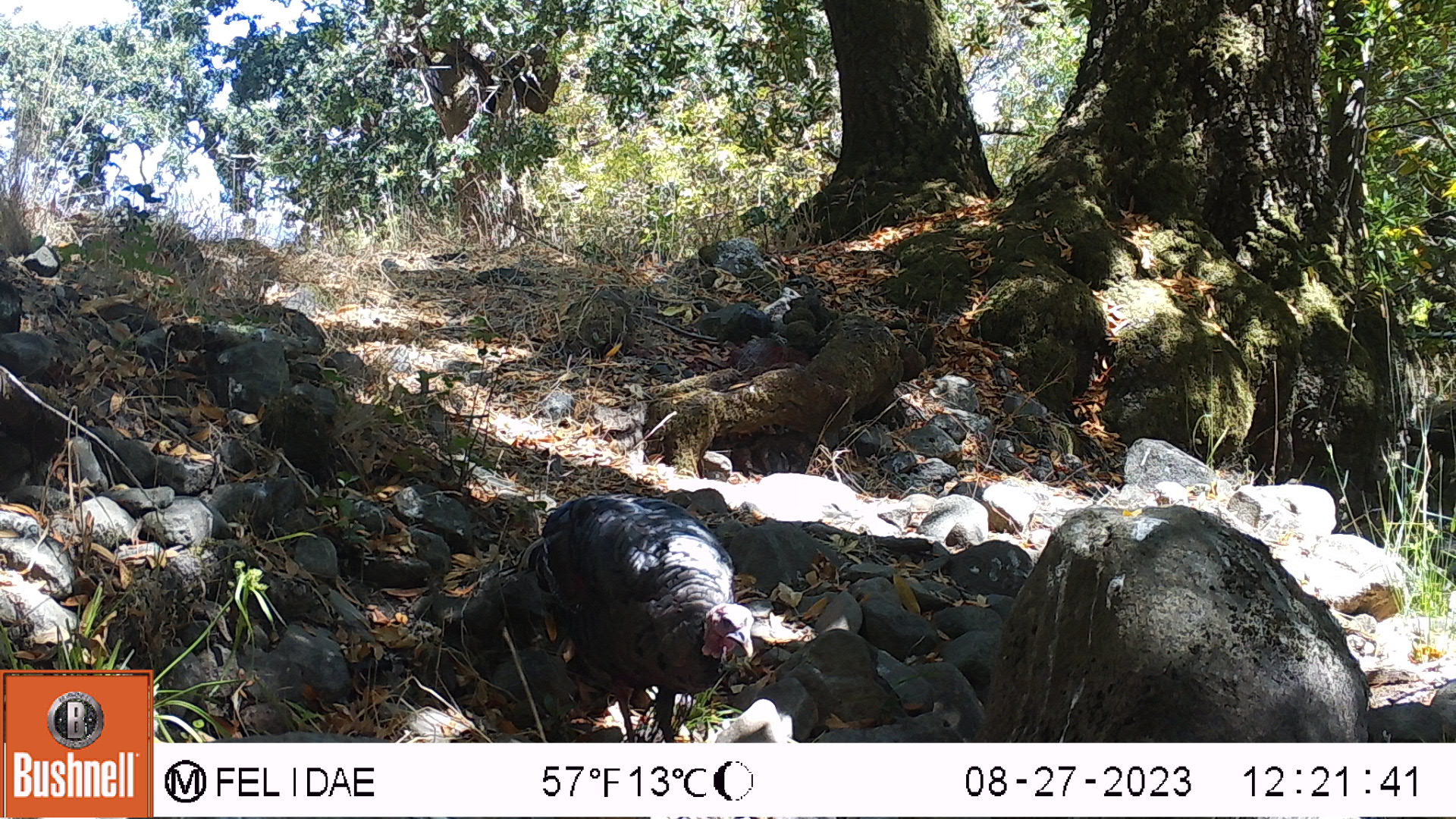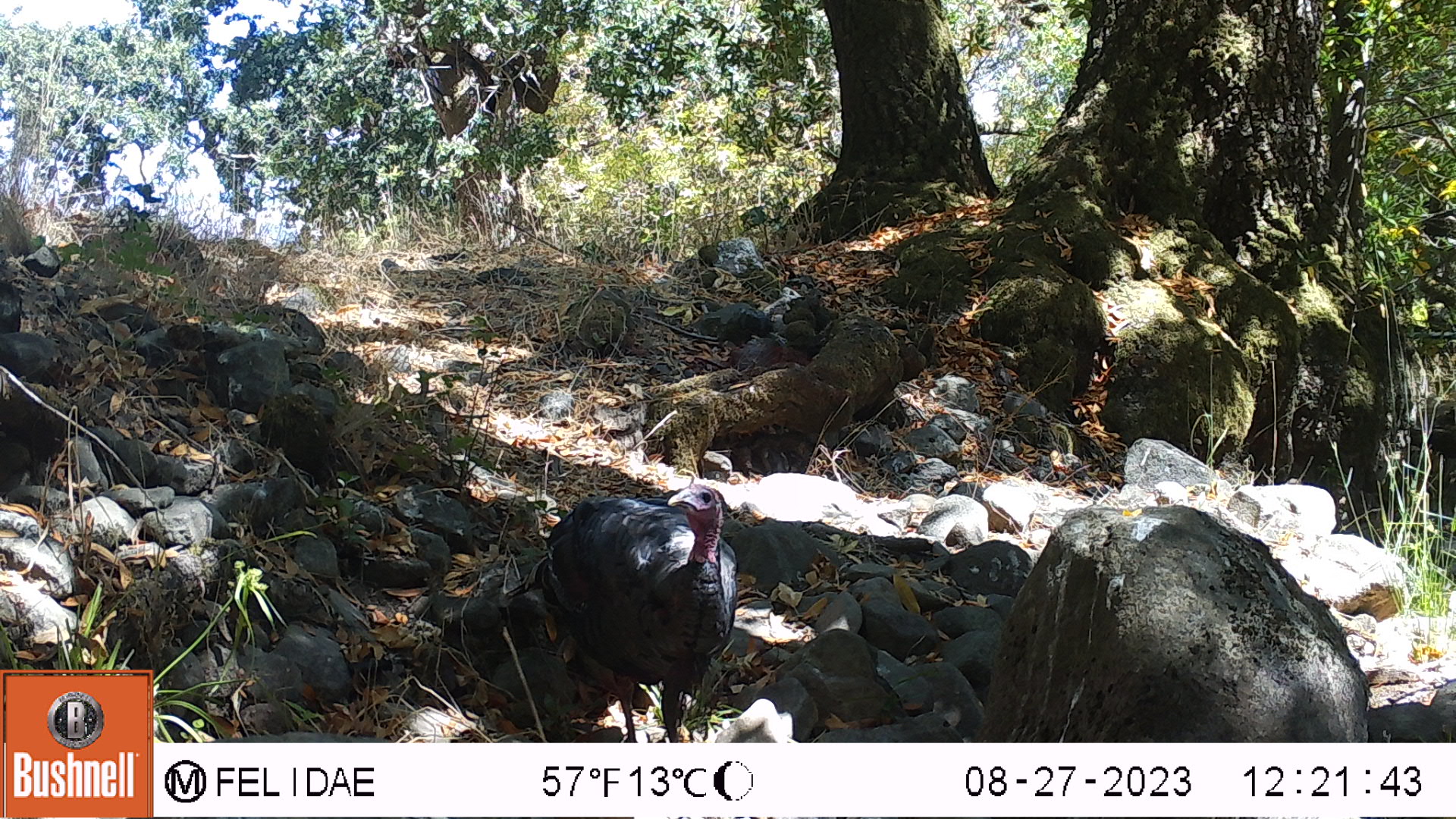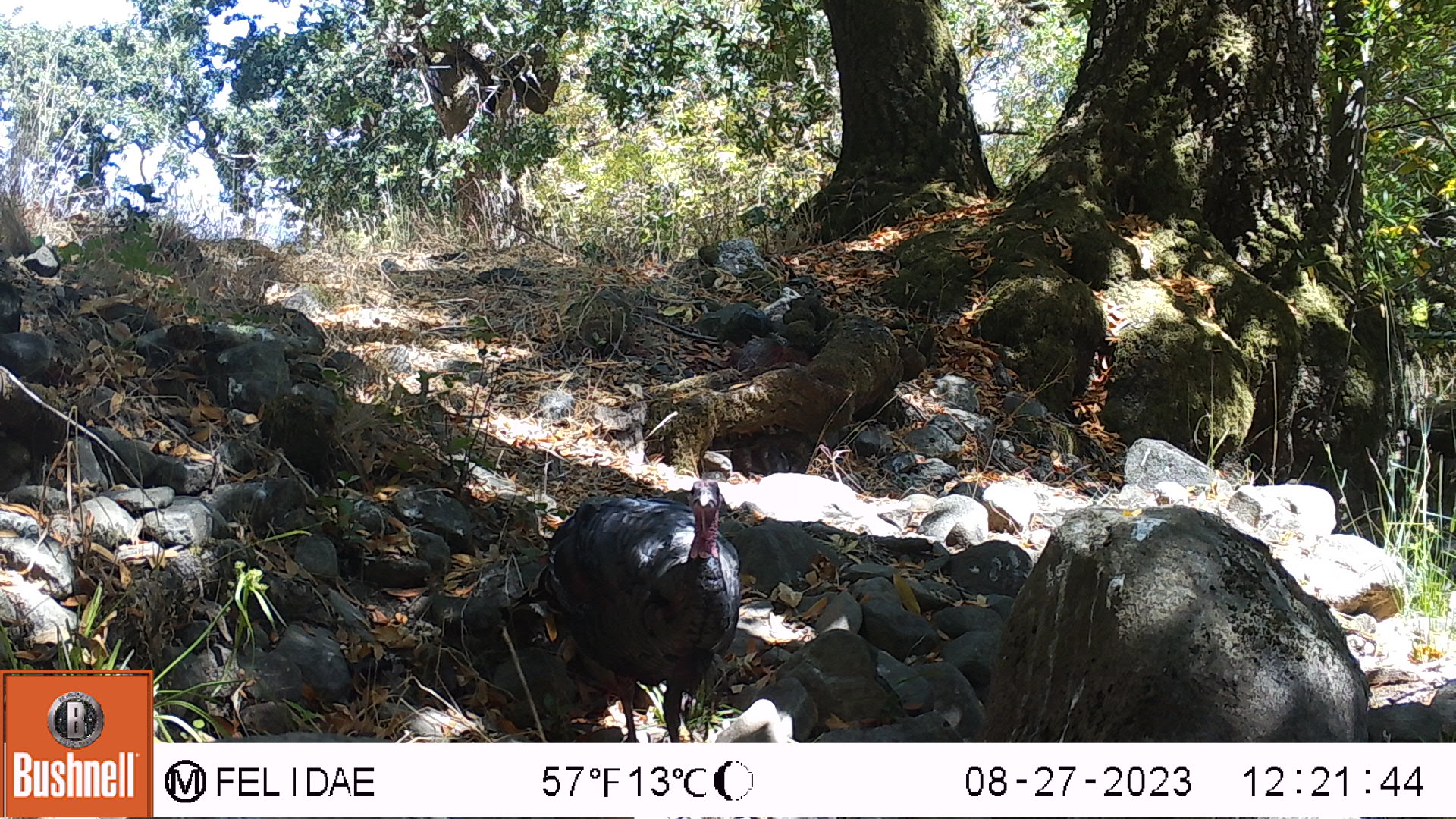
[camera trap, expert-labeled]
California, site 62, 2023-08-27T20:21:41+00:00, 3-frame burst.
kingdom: Animalia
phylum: Chordata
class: Aves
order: Galliformes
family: Phasianidae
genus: Meleagris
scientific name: Meleagris gallopavo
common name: turkey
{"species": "turkey (Meleagris gallopavo)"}